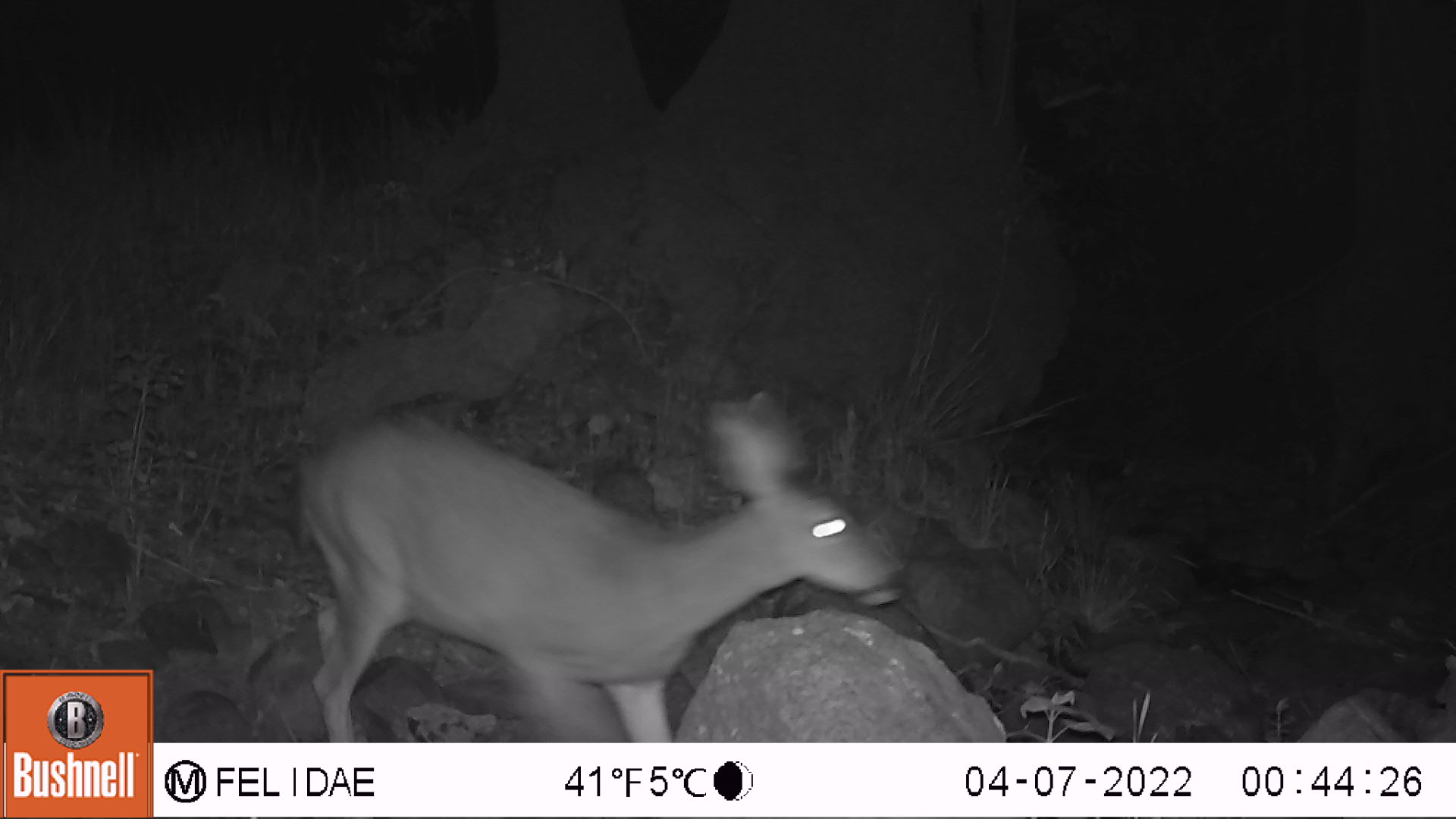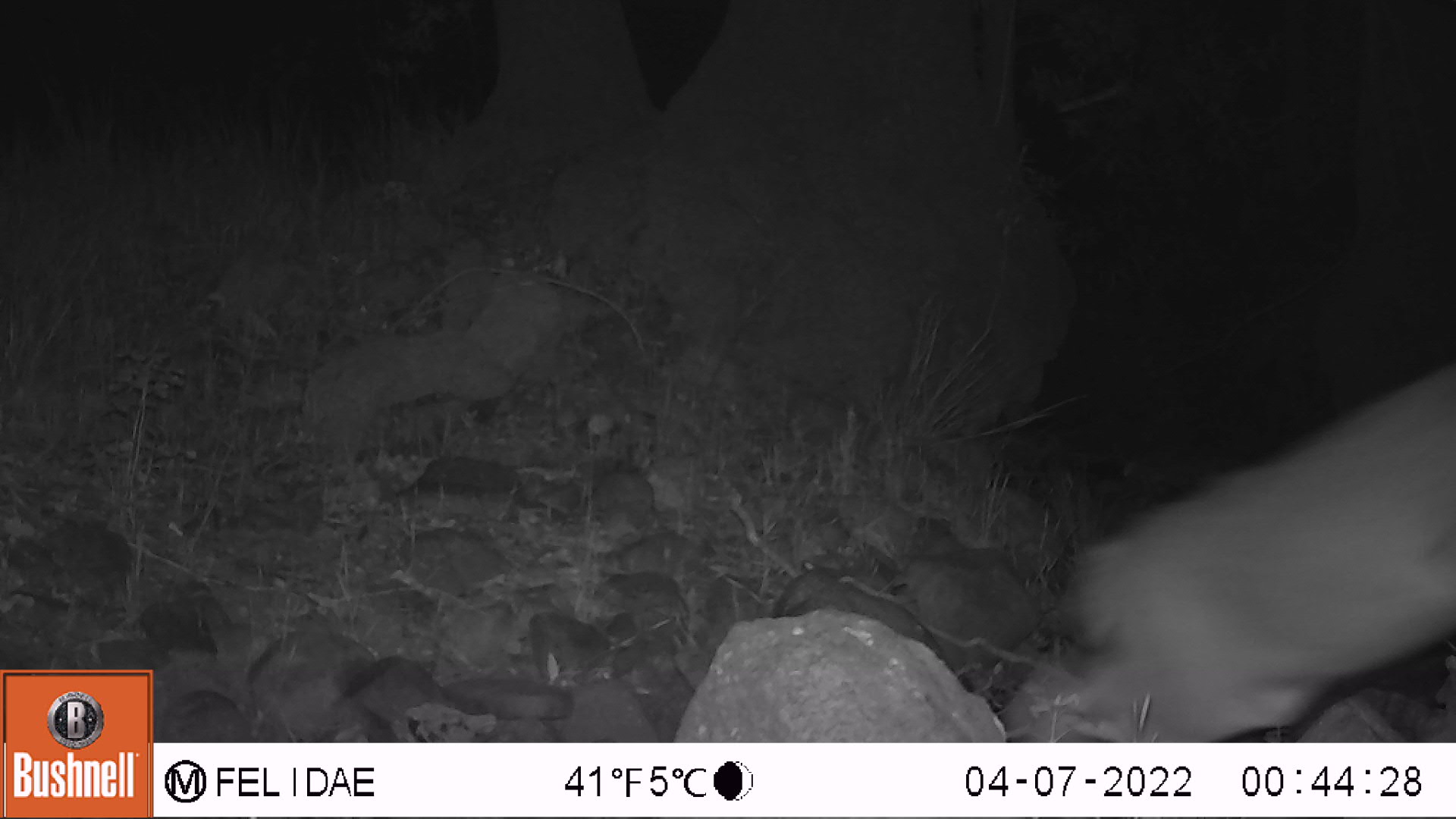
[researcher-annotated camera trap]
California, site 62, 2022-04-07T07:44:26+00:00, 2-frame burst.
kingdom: Animalia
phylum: Chordata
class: Mammalia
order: Artiodactyla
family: Cervidae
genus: Odocoileus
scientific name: Odocoileus hemionus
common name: mule deer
Mule deer (Odocoileus hemionus).